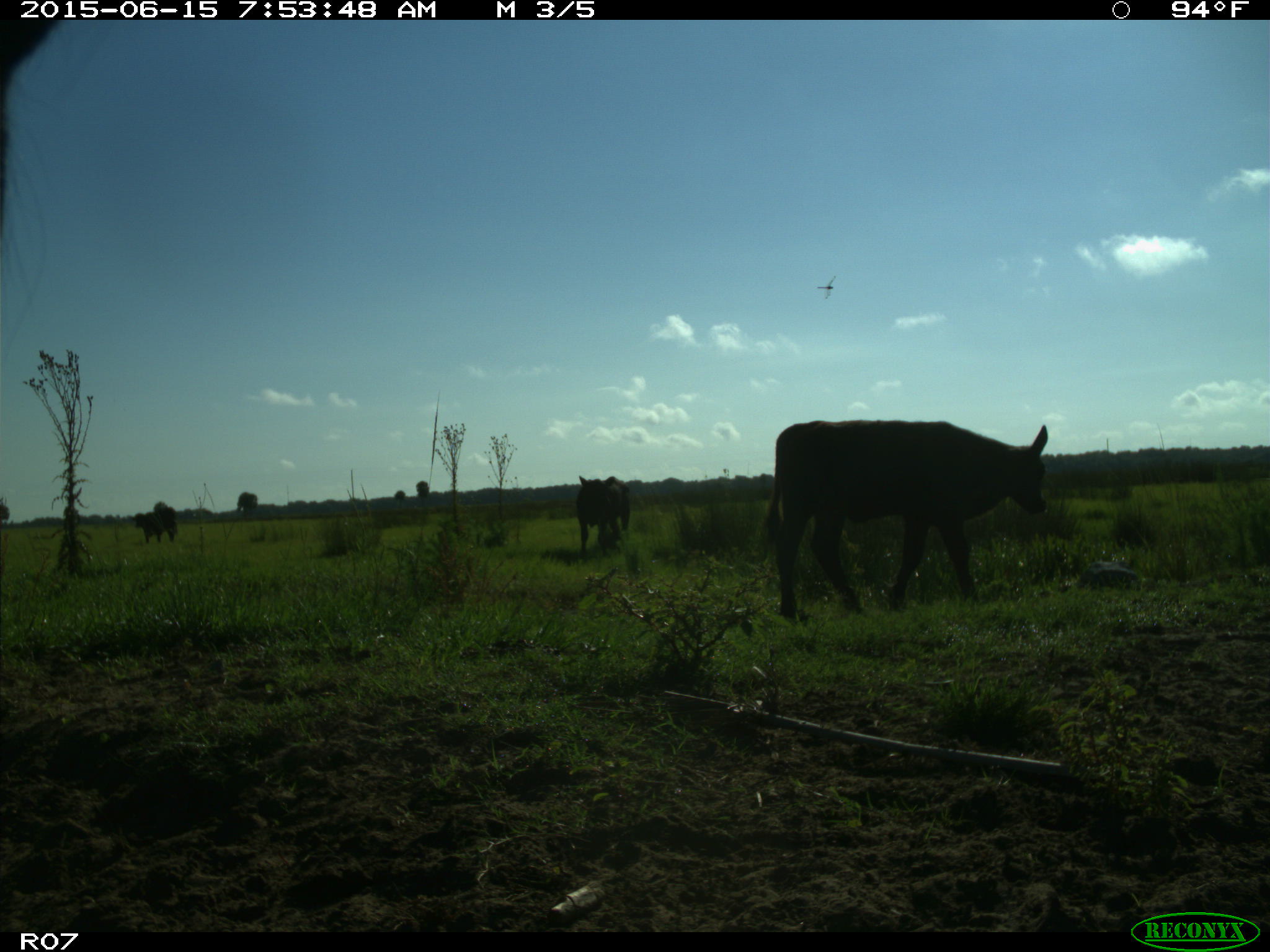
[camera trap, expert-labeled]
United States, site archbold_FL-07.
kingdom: Animalia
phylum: Chordata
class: Mammalia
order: Artiodactyla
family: Bovidae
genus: Bos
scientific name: Bos taurus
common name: domestic cow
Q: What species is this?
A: Bos taurus (domestic cow).